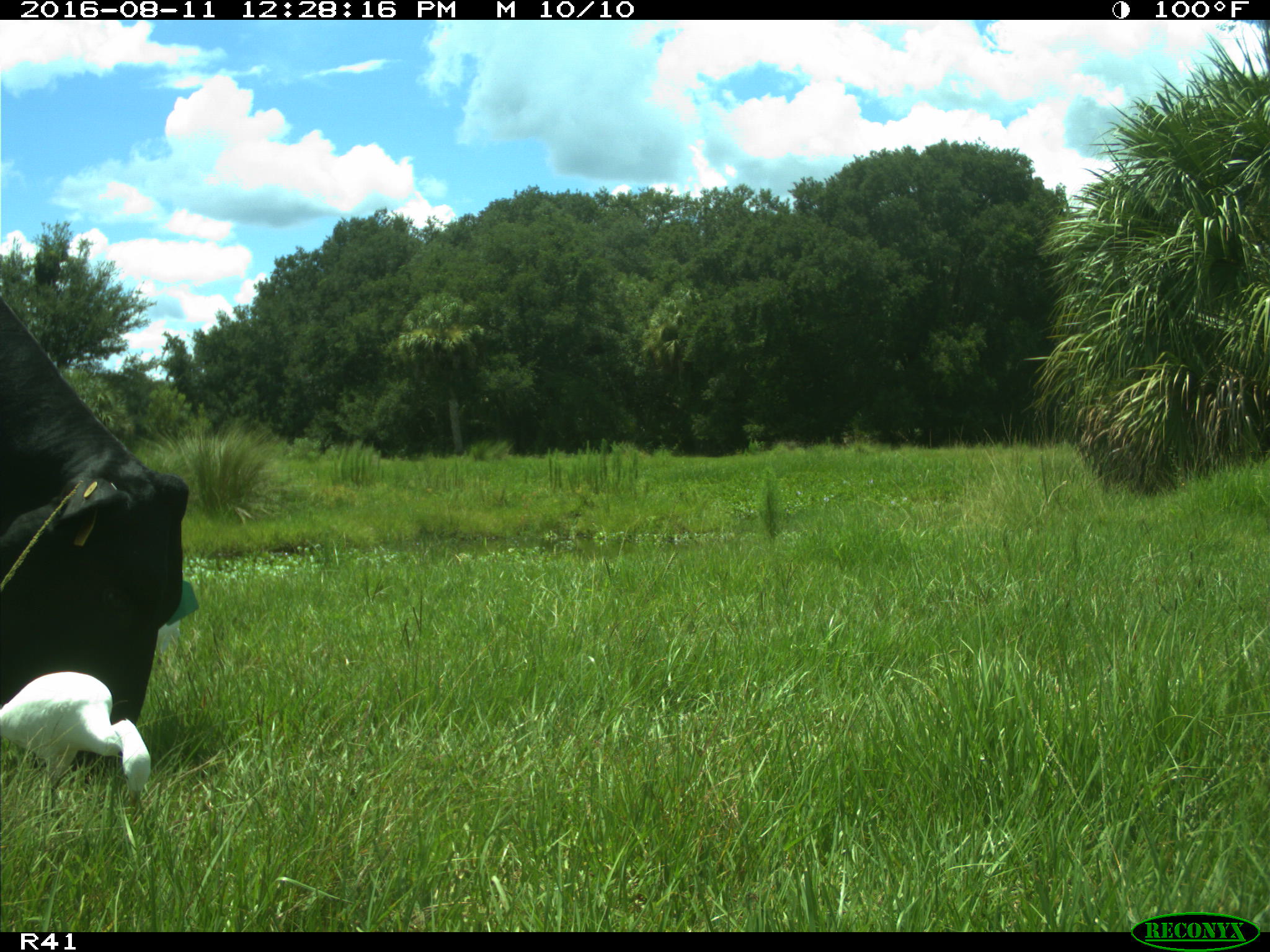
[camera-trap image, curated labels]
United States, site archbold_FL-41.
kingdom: Animalia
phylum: Chordata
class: Mammalia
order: Artiodactyla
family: Bovidae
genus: Bos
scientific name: Bos taurus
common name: domestic cow